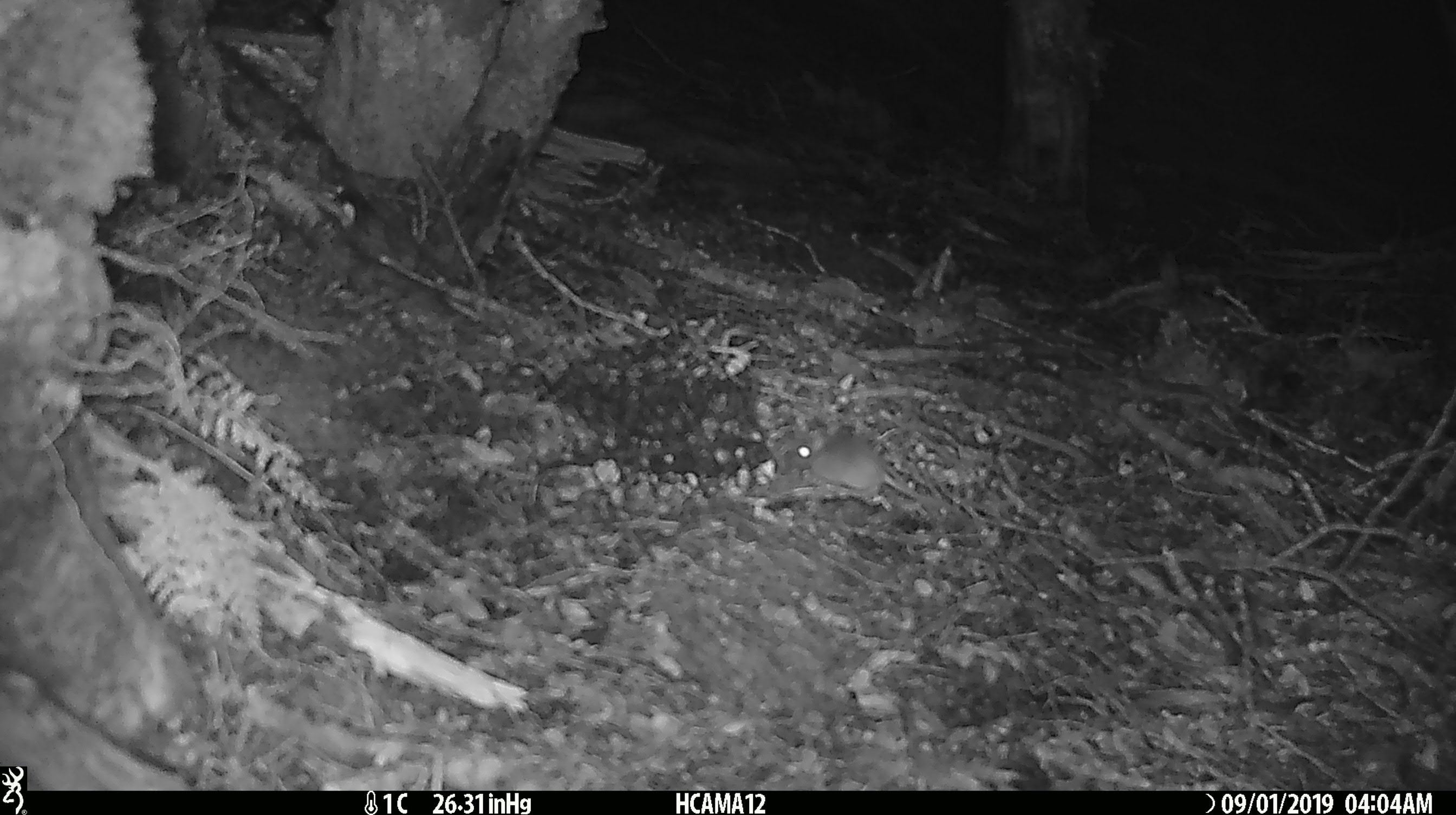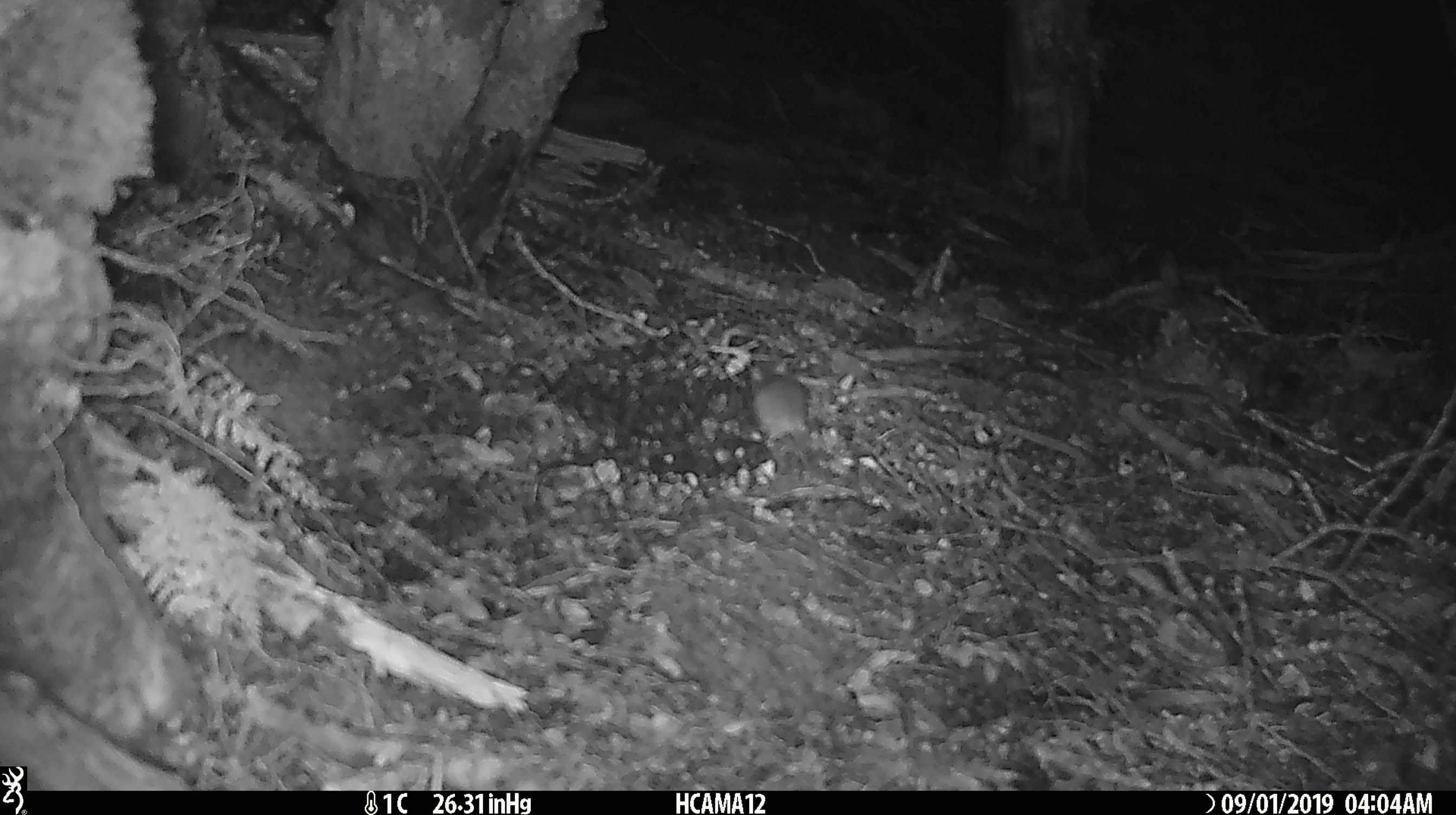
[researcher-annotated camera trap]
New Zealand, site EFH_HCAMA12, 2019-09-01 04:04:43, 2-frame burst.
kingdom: Animalia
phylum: Chordata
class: Mammalia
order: Rodentia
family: Muridae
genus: Mus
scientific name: Mus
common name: mouse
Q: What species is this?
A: Mouse (Mus).